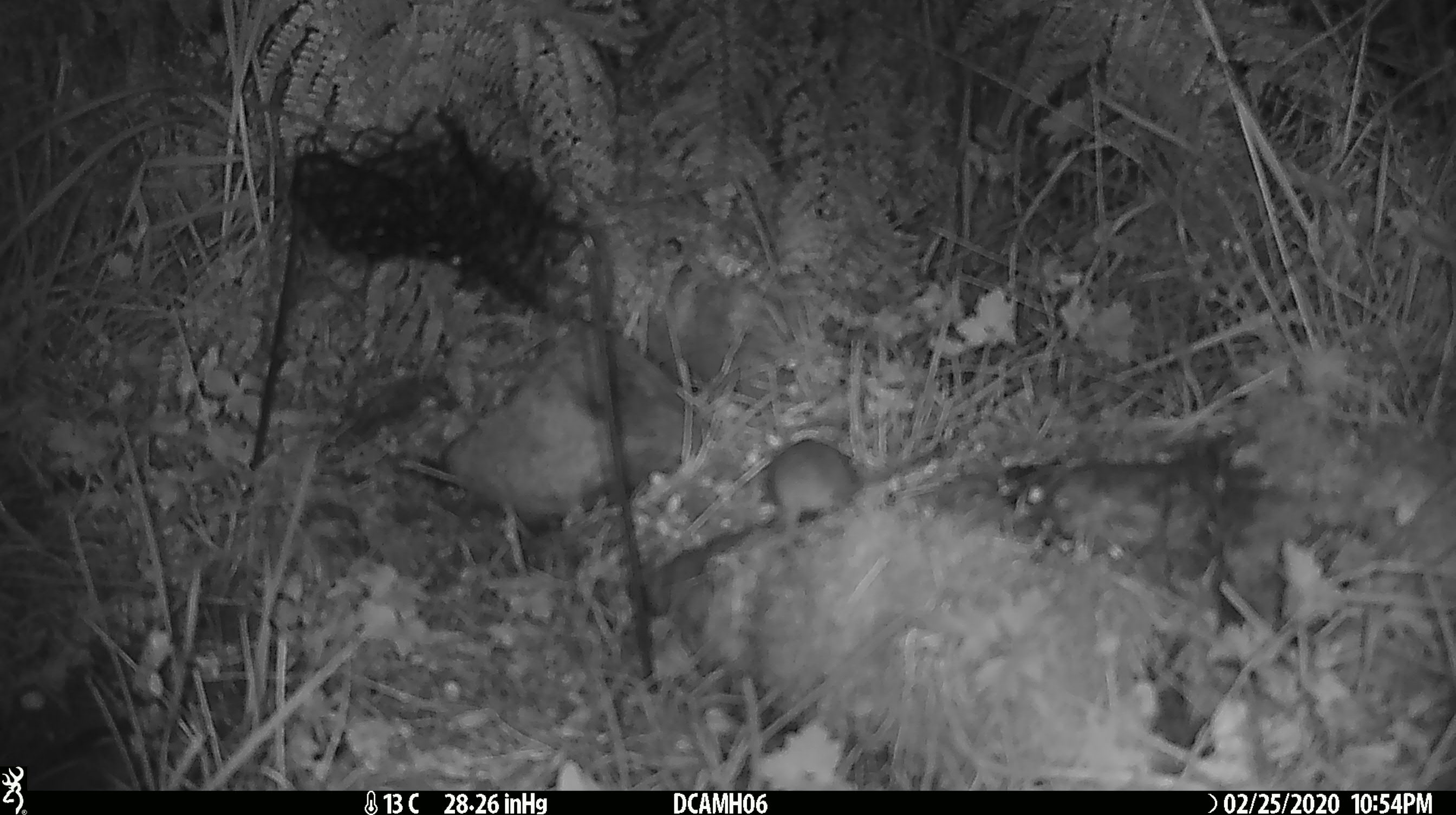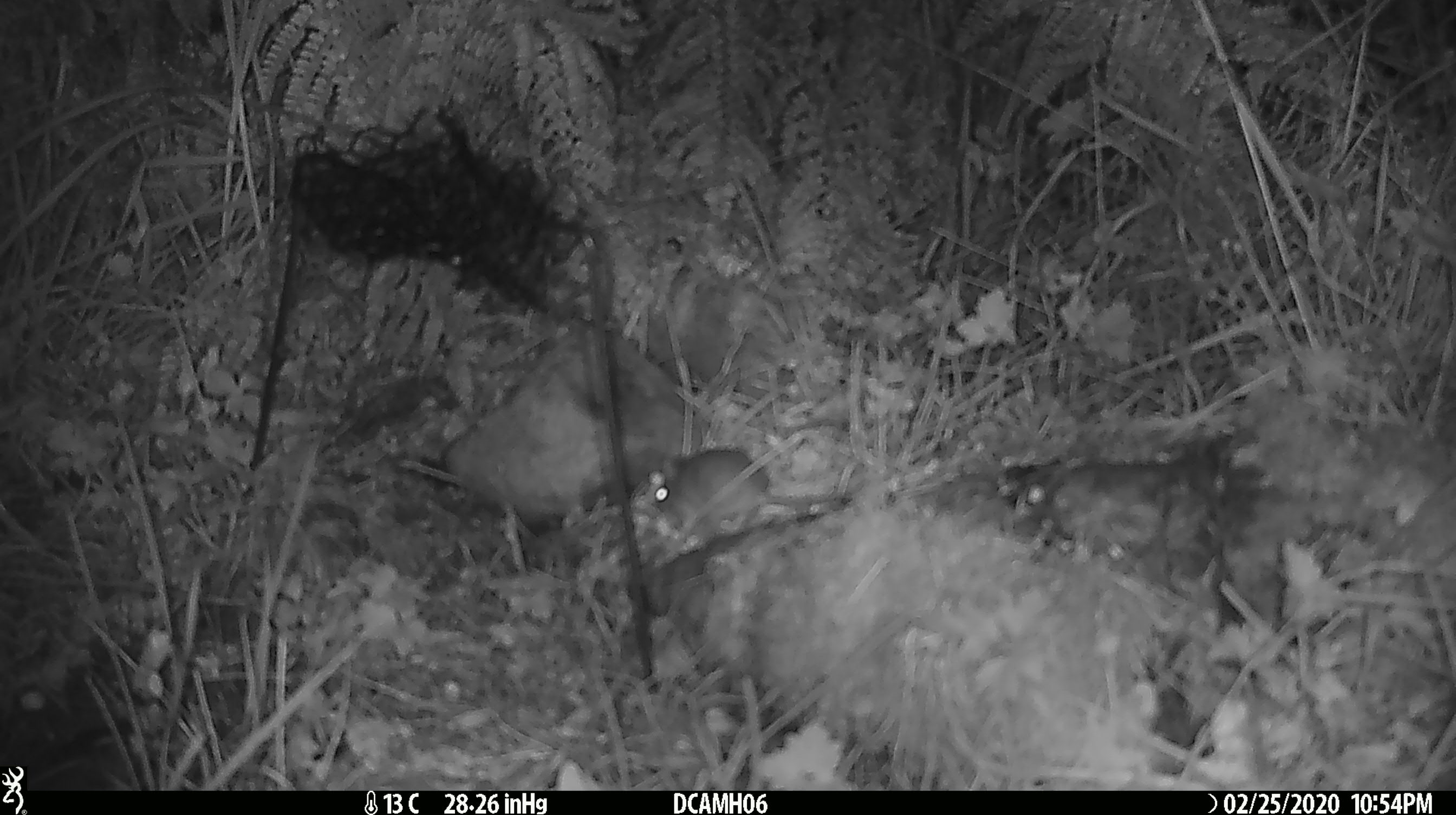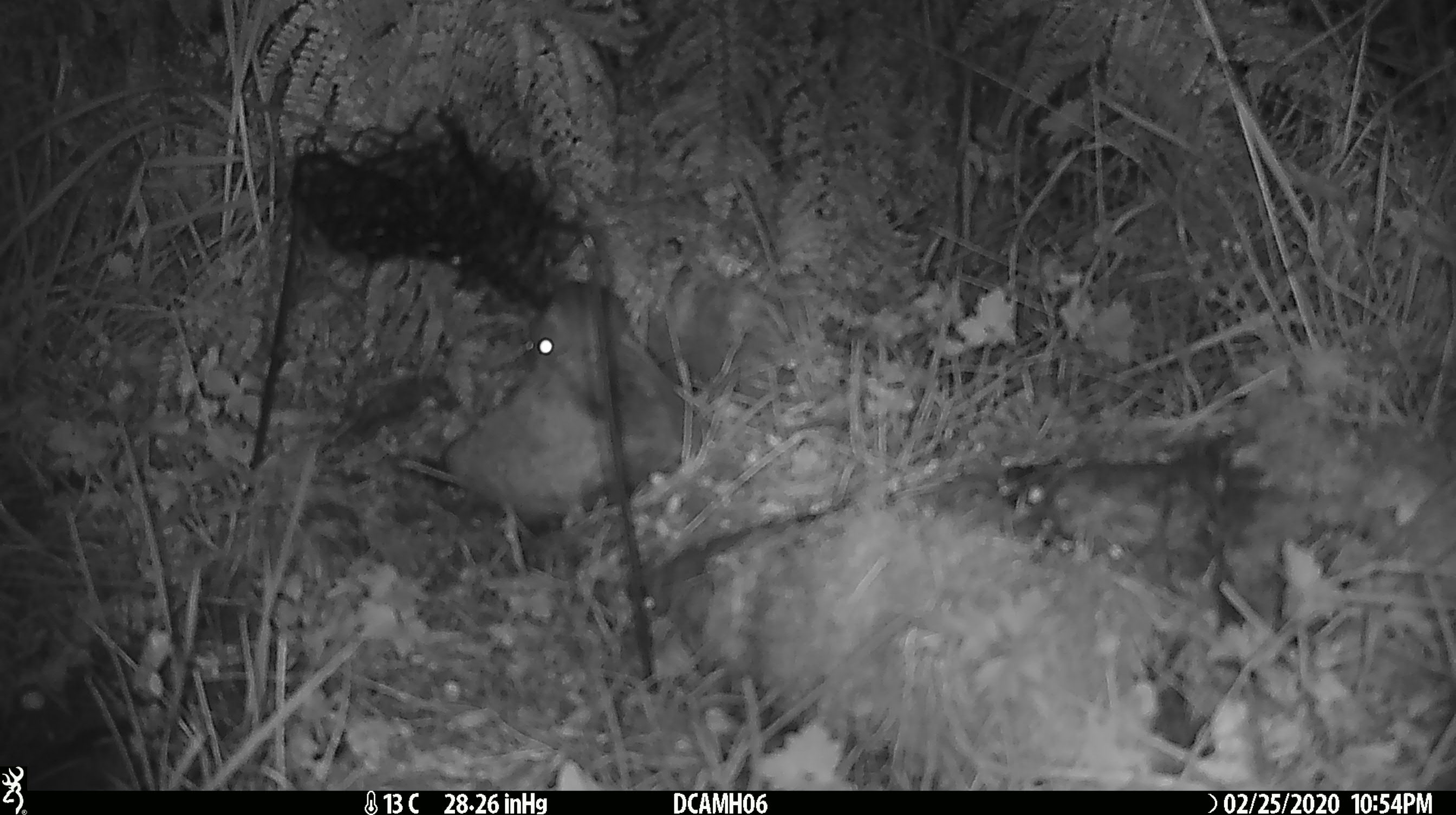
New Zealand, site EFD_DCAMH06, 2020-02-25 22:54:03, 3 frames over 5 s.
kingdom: Animalia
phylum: Chordata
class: Mammalia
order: Rodentia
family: Muridae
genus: Mus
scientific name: Mus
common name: mouse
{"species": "mouse (Mus)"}